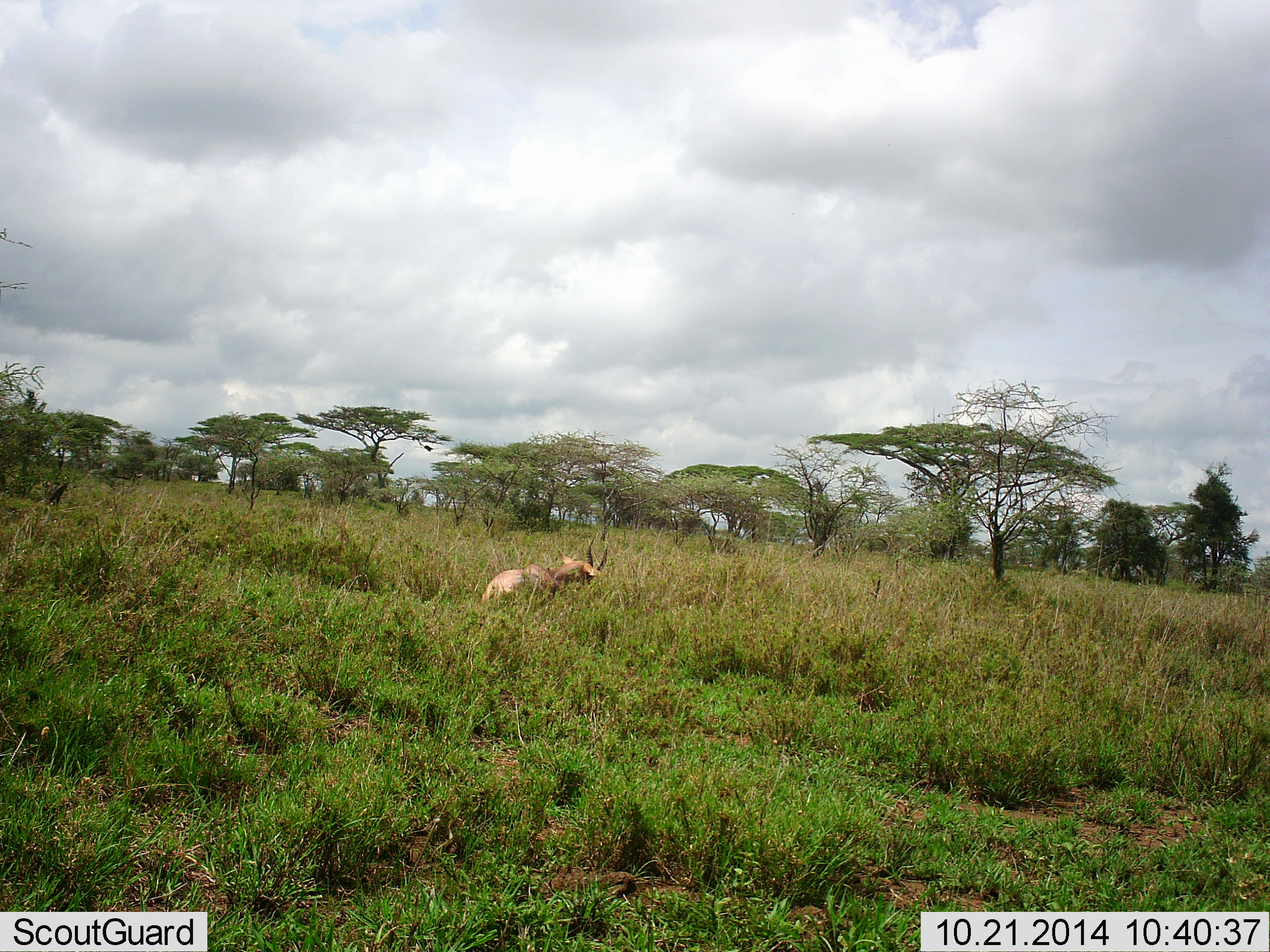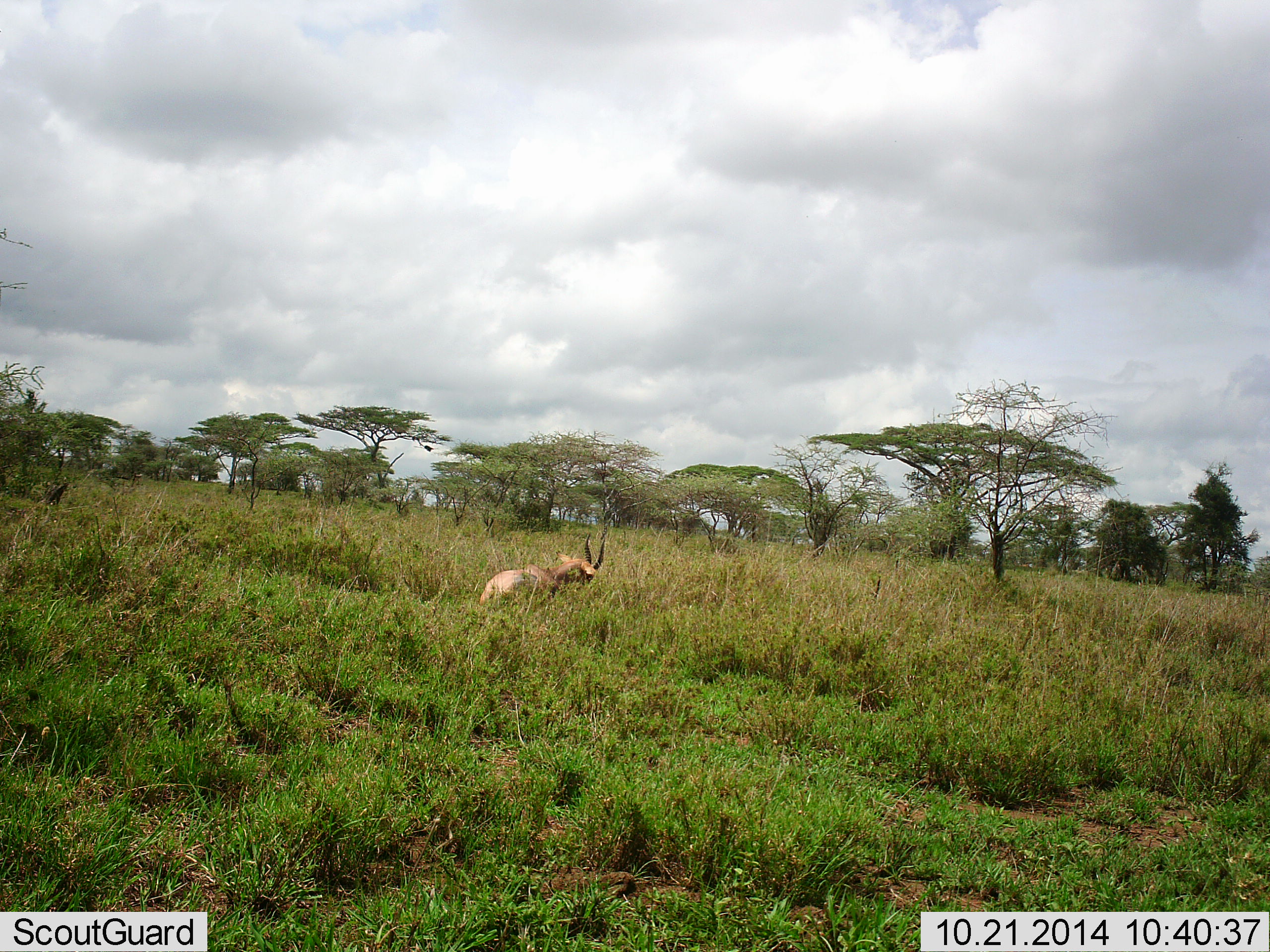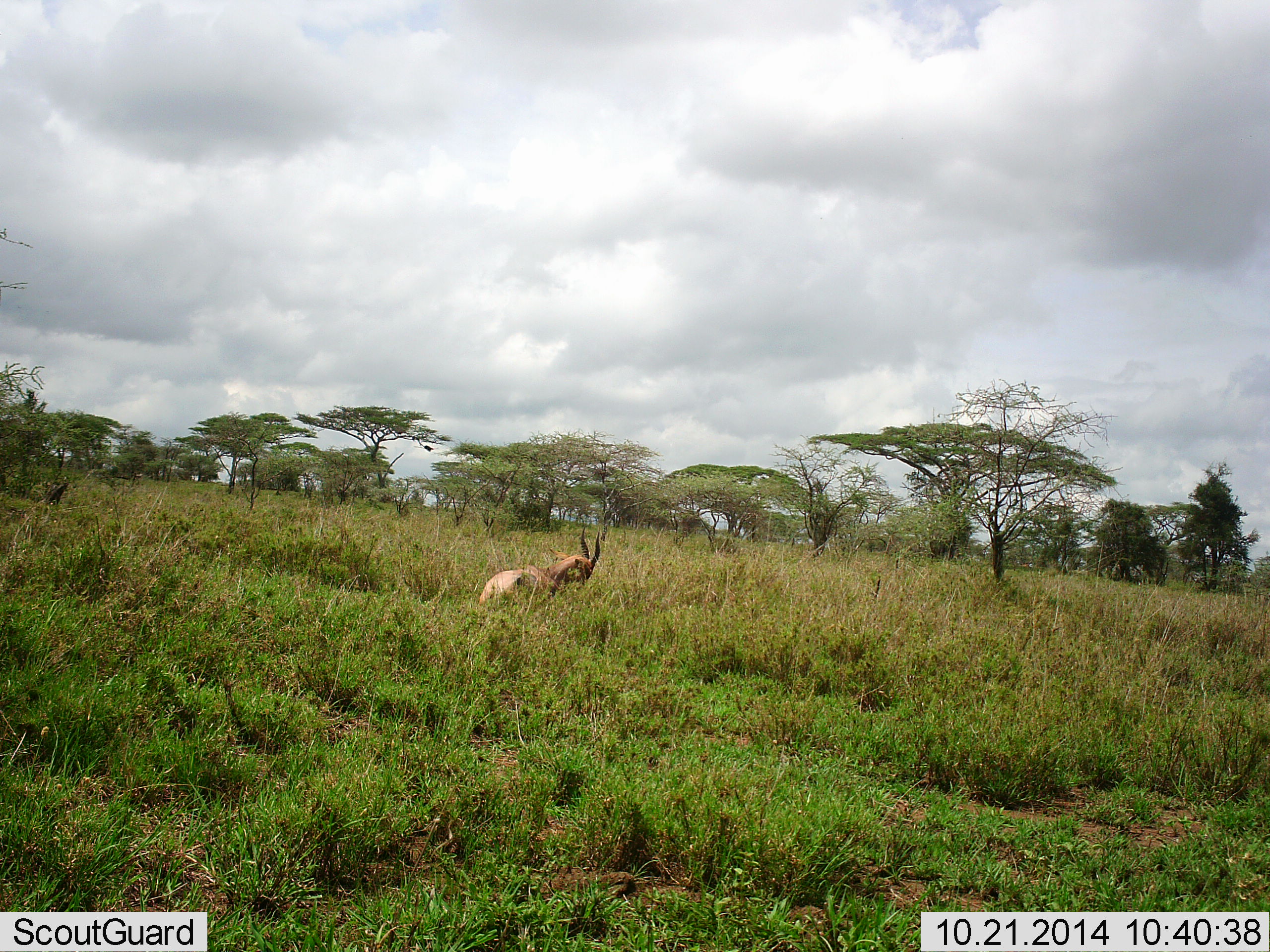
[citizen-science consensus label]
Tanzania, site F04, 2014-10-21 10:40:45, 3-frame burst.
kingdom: Animalia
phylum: Chordata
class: Mammalia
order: Artiodactyla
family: Bovidae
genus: Alcelaphus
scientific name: Alcelaphus buselaphus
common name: hartebeest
Hartebeest (Alcelaphus buselaphus), count 1. Behavior (volunteer vote fractions): standing 50%, resting 50%, moving 0%, interacting 0%. Young present (vote fraction): 0%. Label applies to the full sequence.